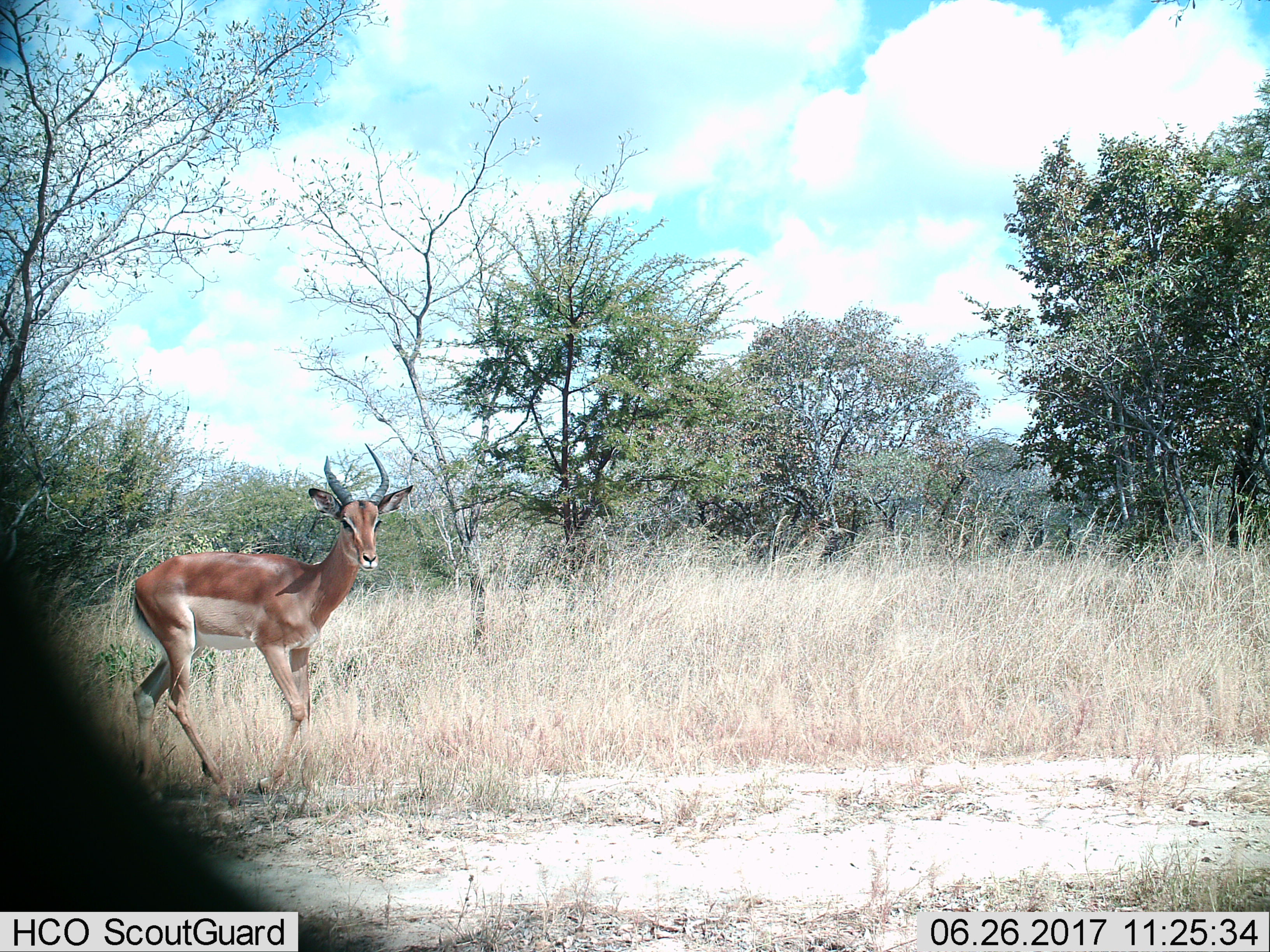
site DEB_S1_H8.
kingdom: Animalia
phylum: Chordata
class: Mammalia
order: Artiodactyla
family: Bovidae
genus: Aepyceros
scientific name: Aepyceros melampus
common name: impala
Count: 1.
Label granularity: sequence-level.